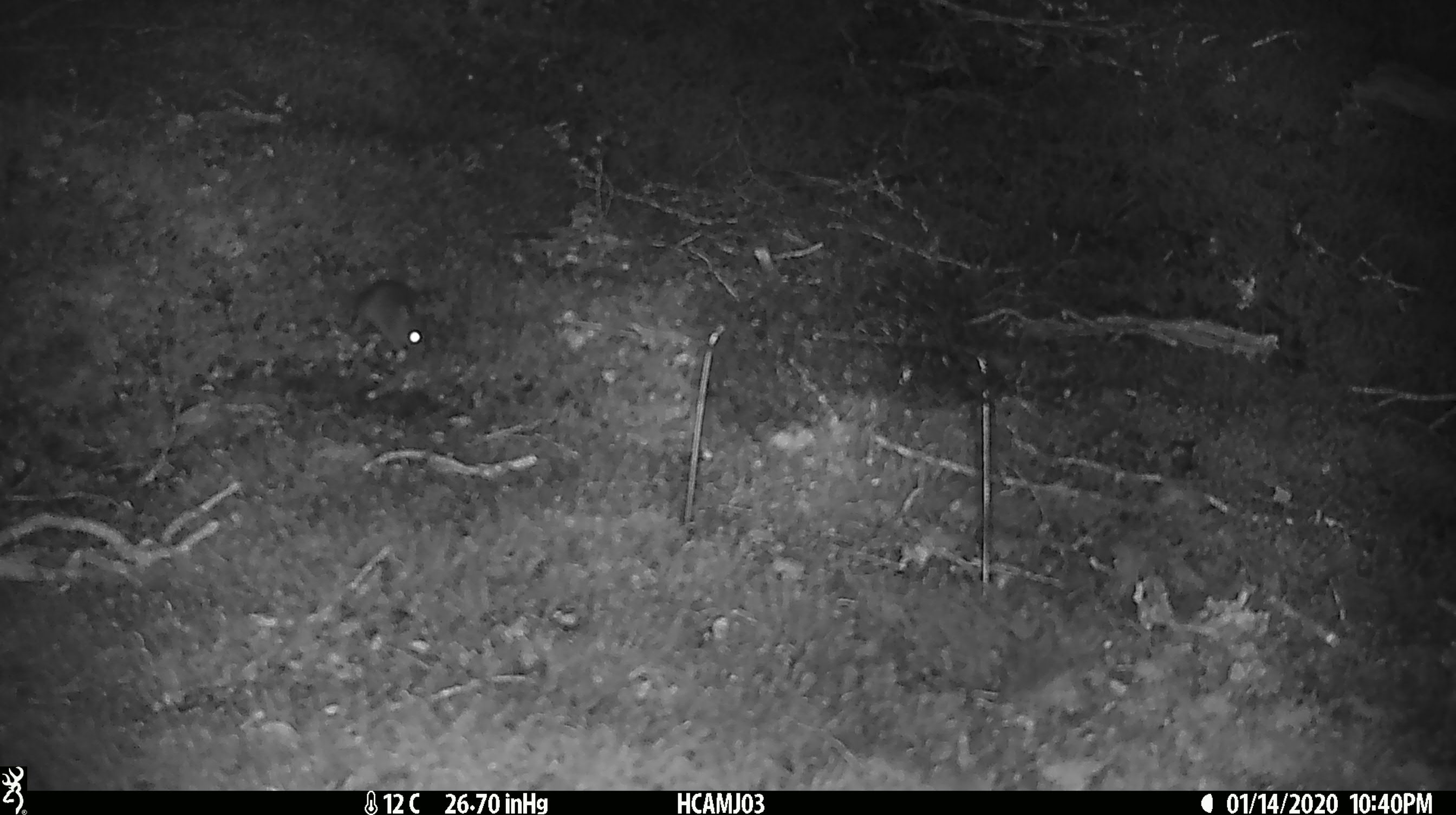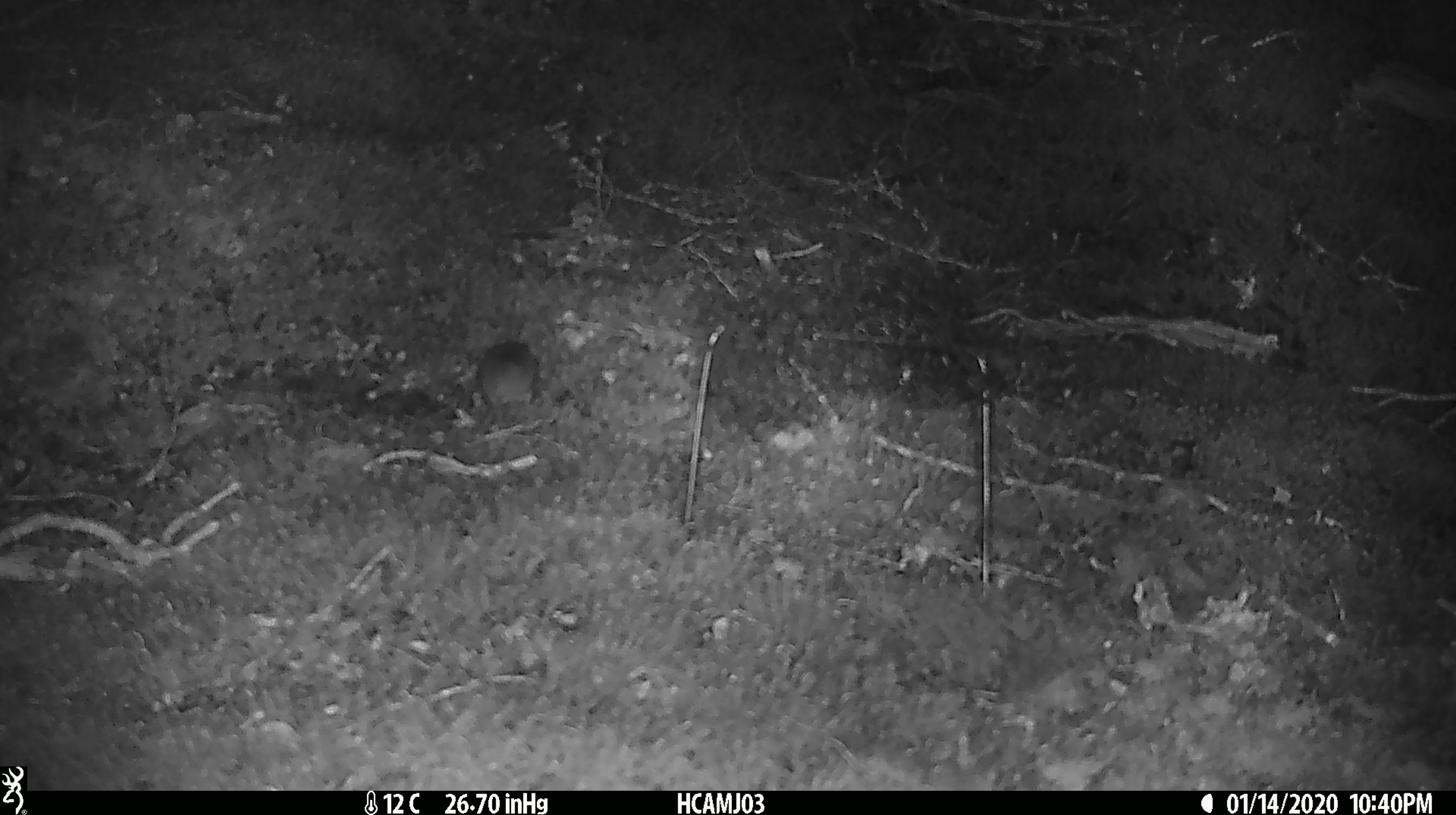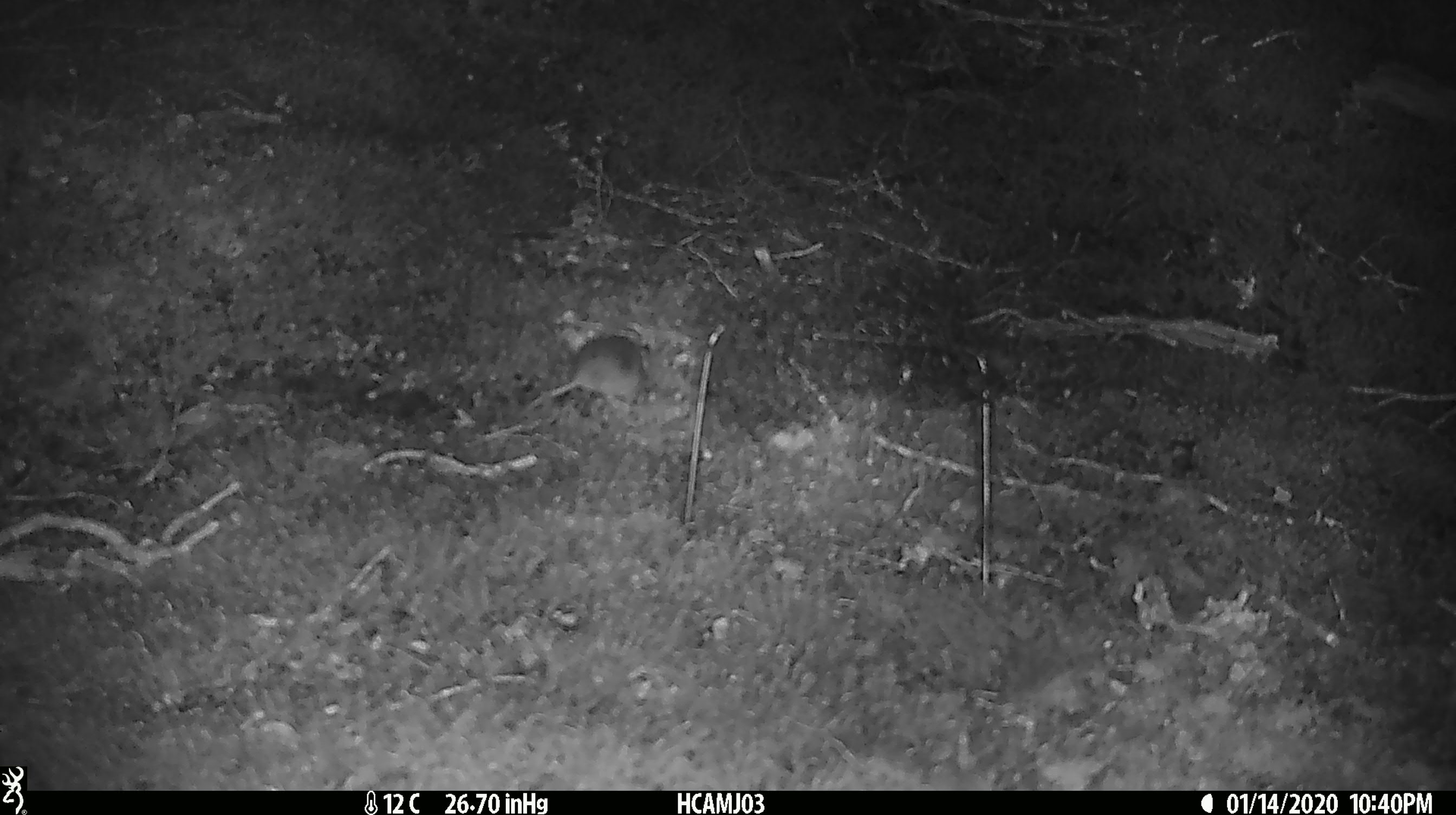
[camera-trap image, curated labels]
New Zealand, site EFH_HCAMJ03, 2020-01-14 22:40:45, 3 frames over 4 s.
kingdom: Animalia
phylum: Chordata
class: Mammalia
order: Rodentia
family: Muridae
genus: Mus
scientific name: Mus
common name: mouse